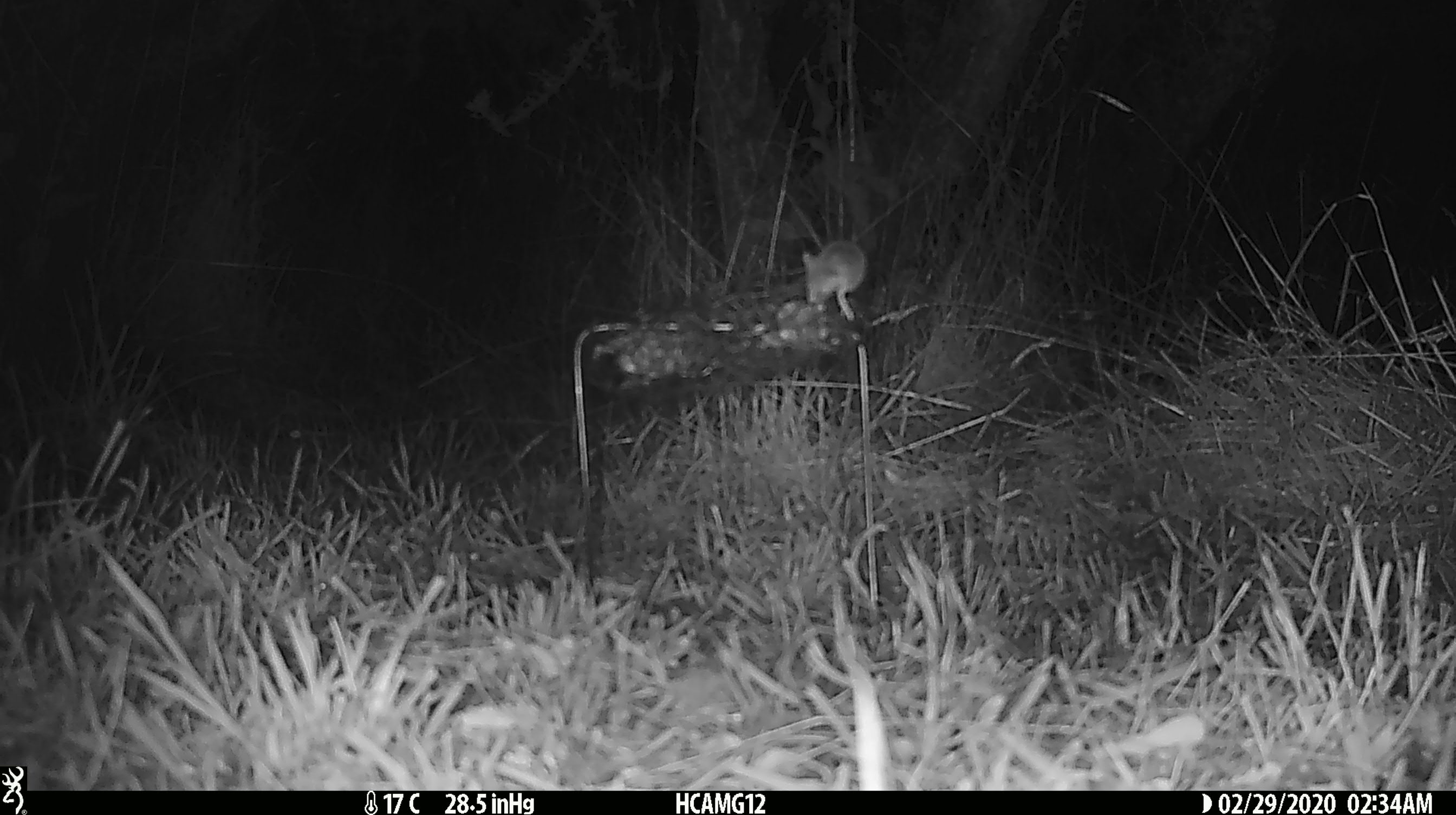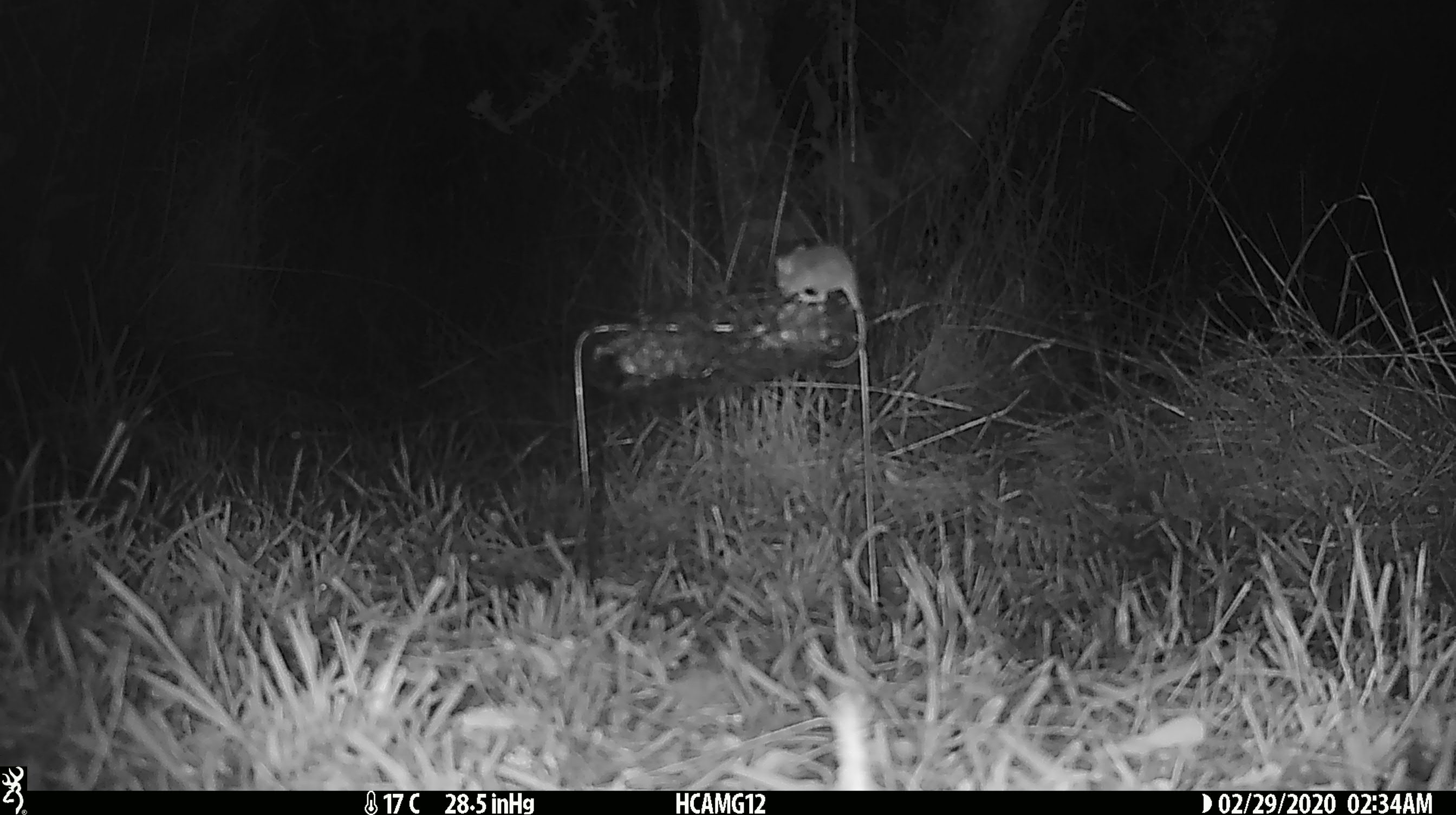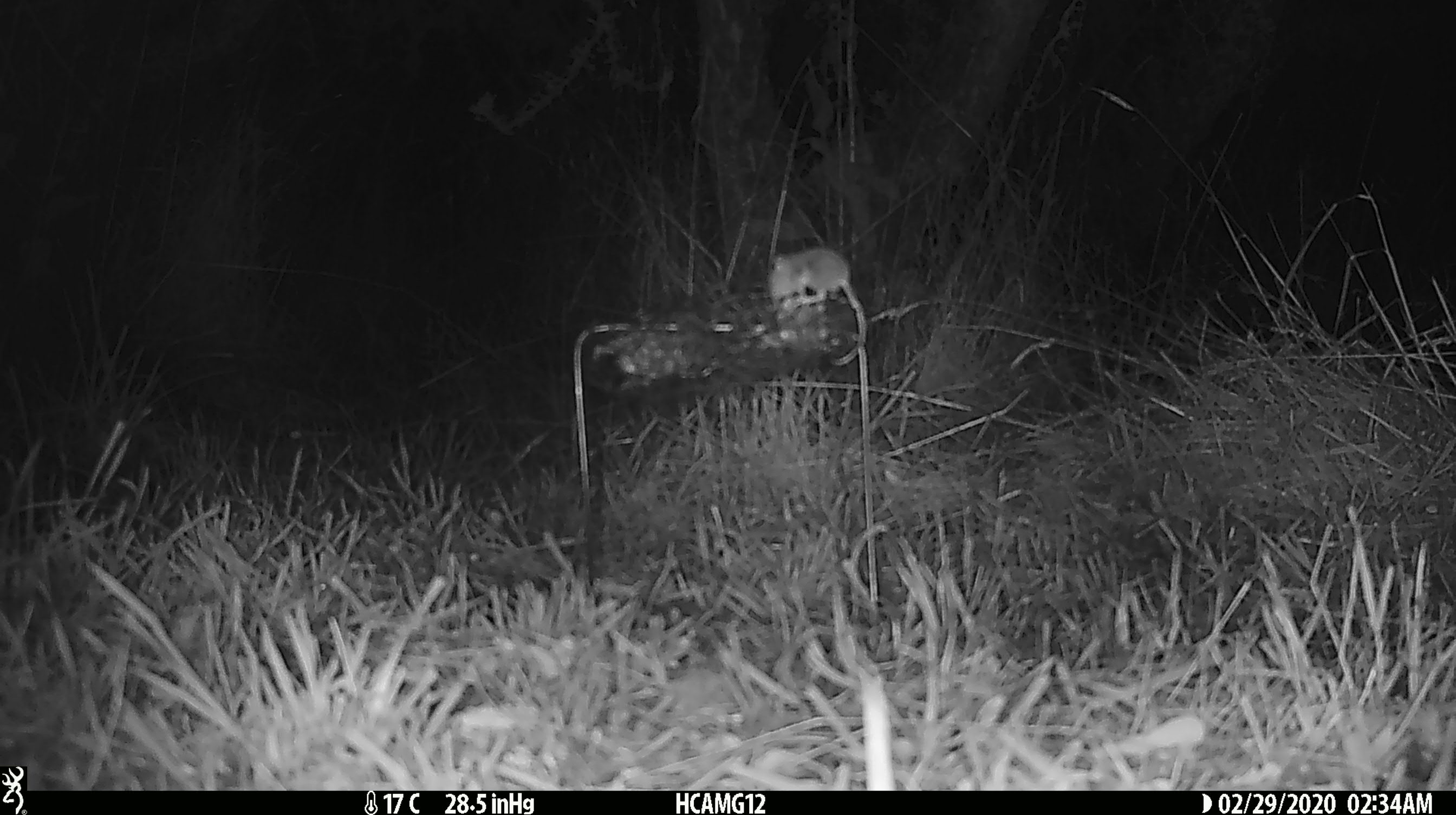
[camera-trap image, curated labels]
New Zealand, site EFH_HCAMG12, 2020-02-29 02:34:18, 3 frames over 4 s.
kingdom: Animalia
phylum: Chordata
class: Mammalia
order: Rodentia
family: Muridae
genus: Mus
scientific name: Mus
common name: mouse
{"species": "mouse (Mus)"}